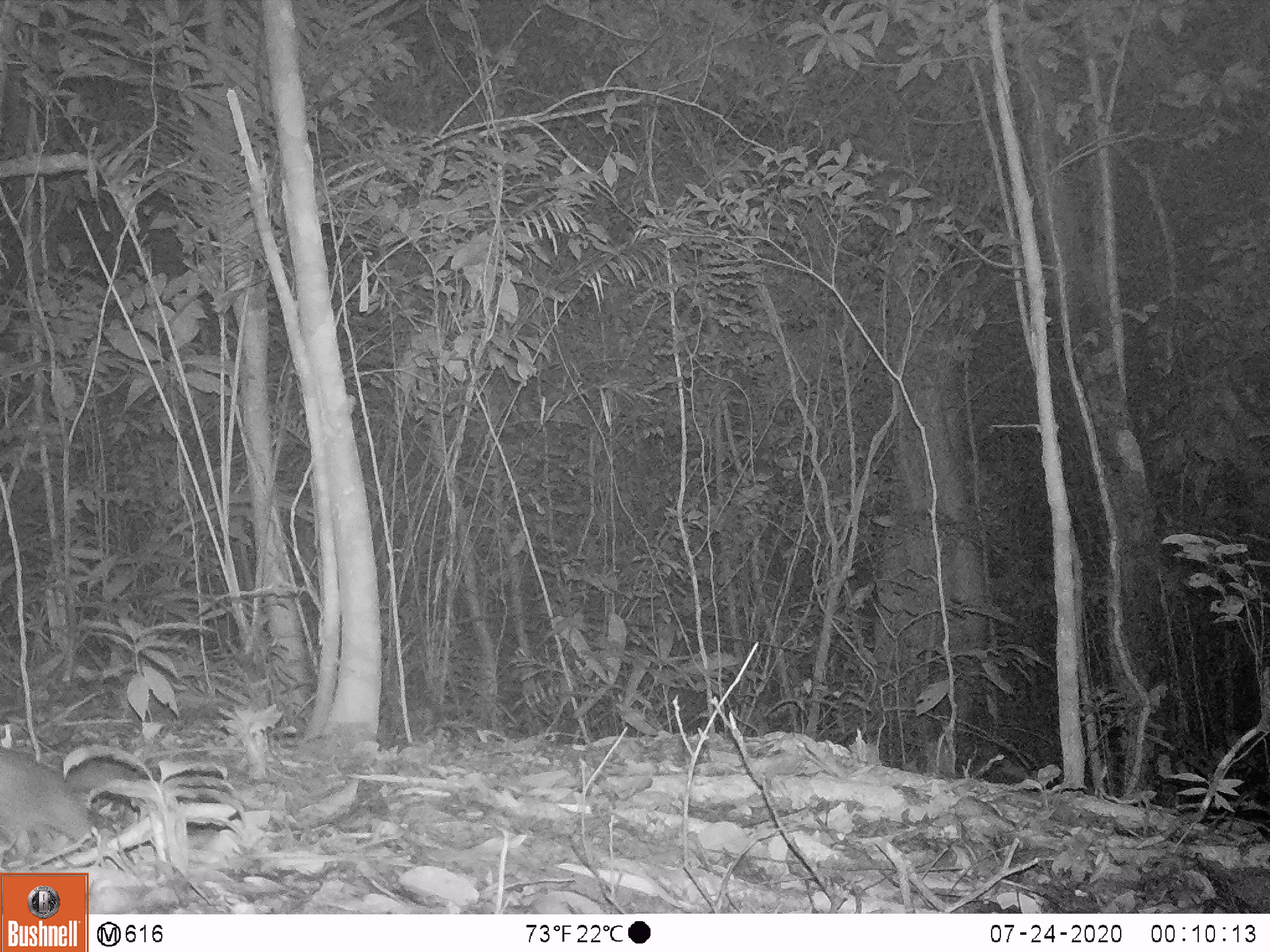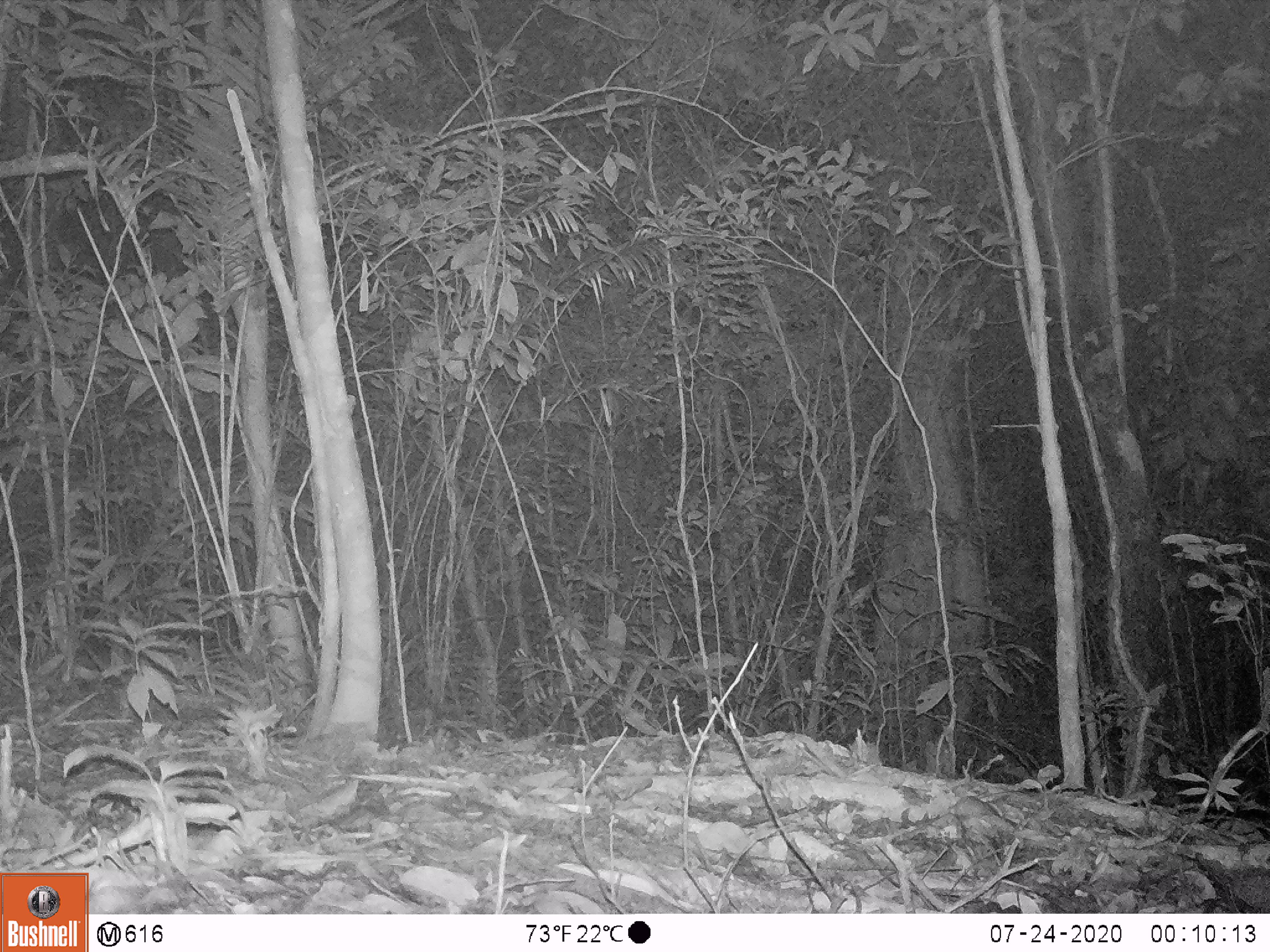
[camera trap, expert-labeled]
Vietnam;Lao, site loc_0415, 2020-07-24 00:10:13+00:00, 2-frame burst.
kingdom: Animalia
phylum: Chordata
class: Mammalia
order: Carnivora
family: Mustelidae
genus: Melogale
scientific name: Melogale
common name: ferret badger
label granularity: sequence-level